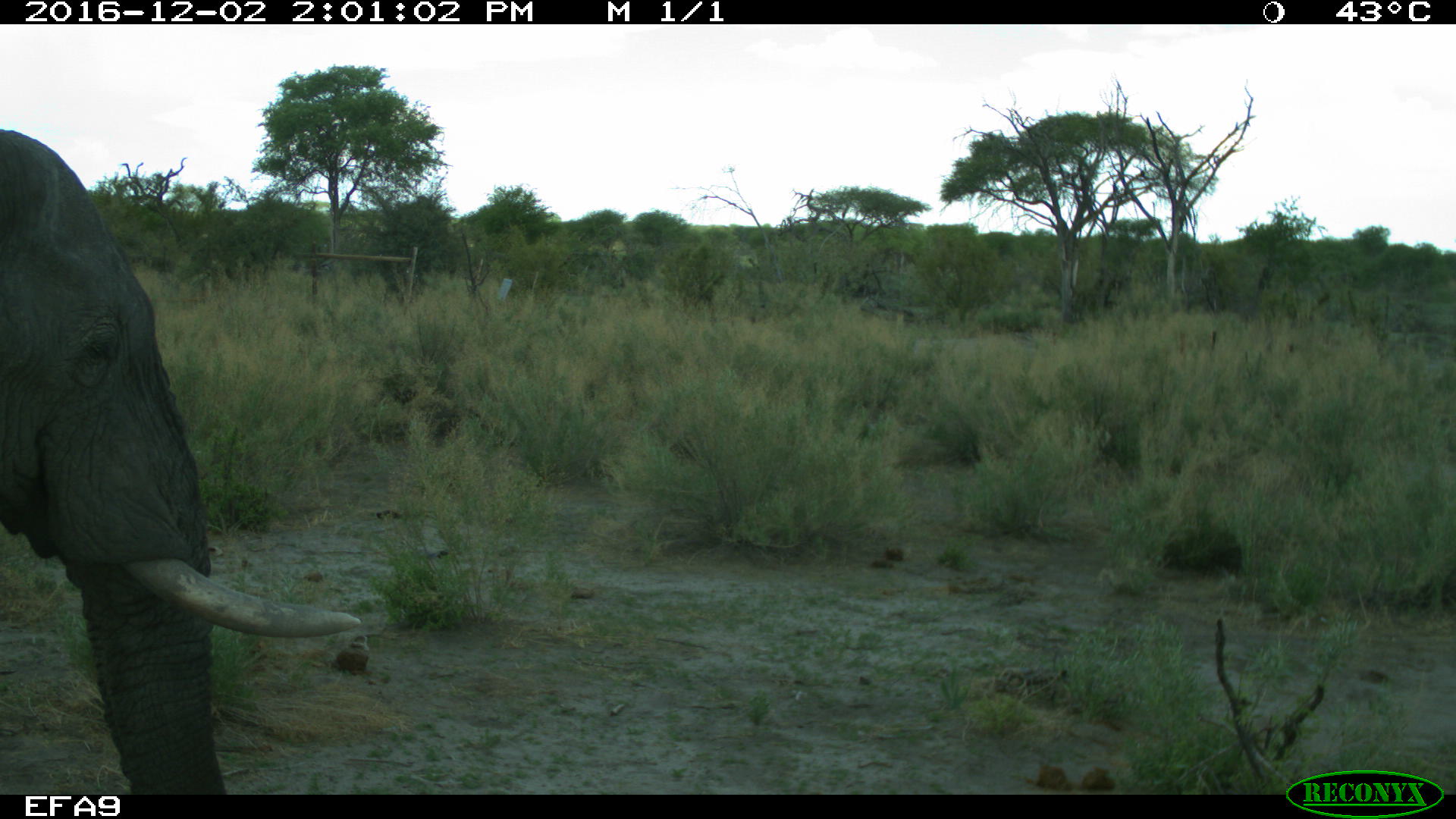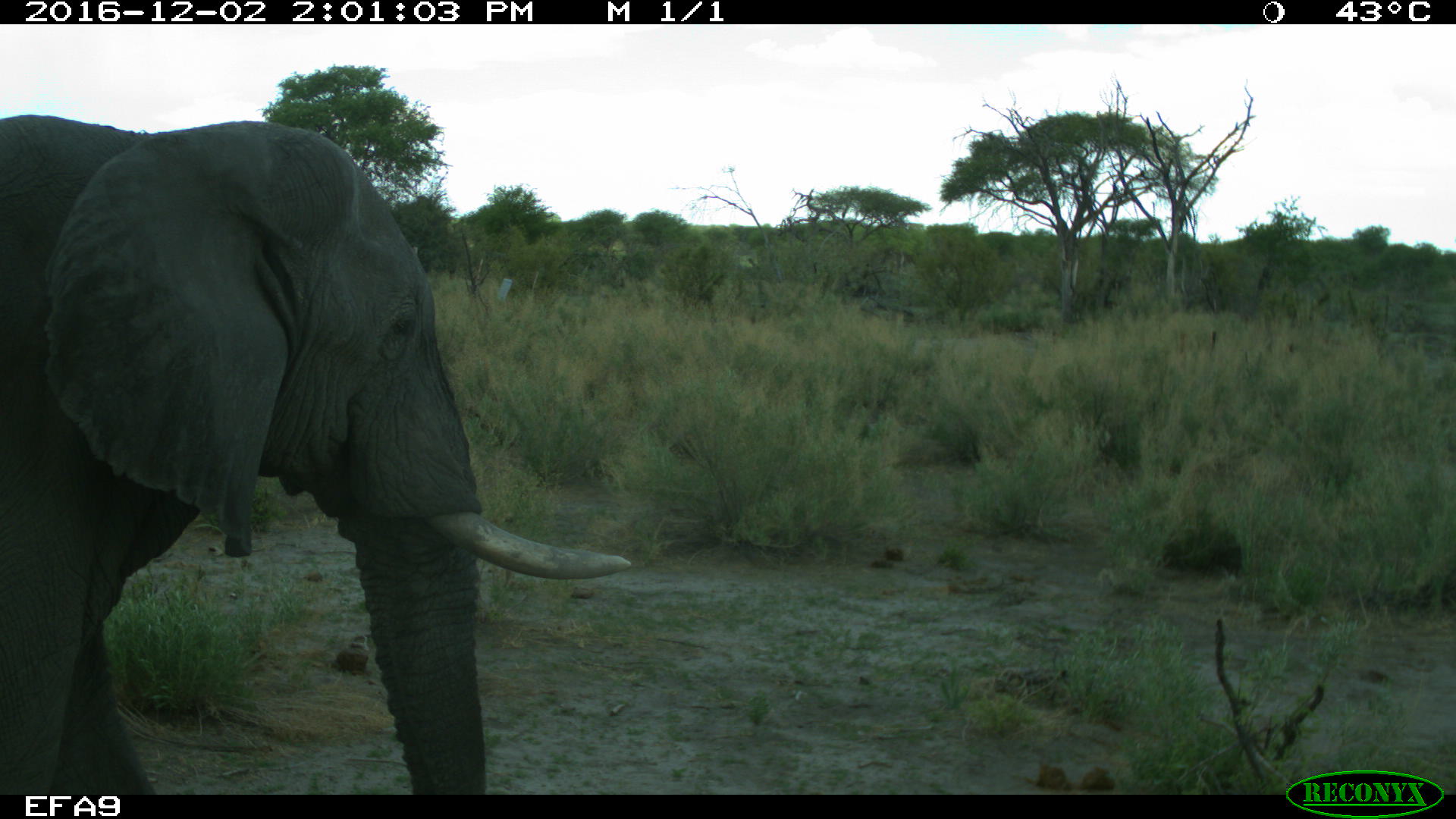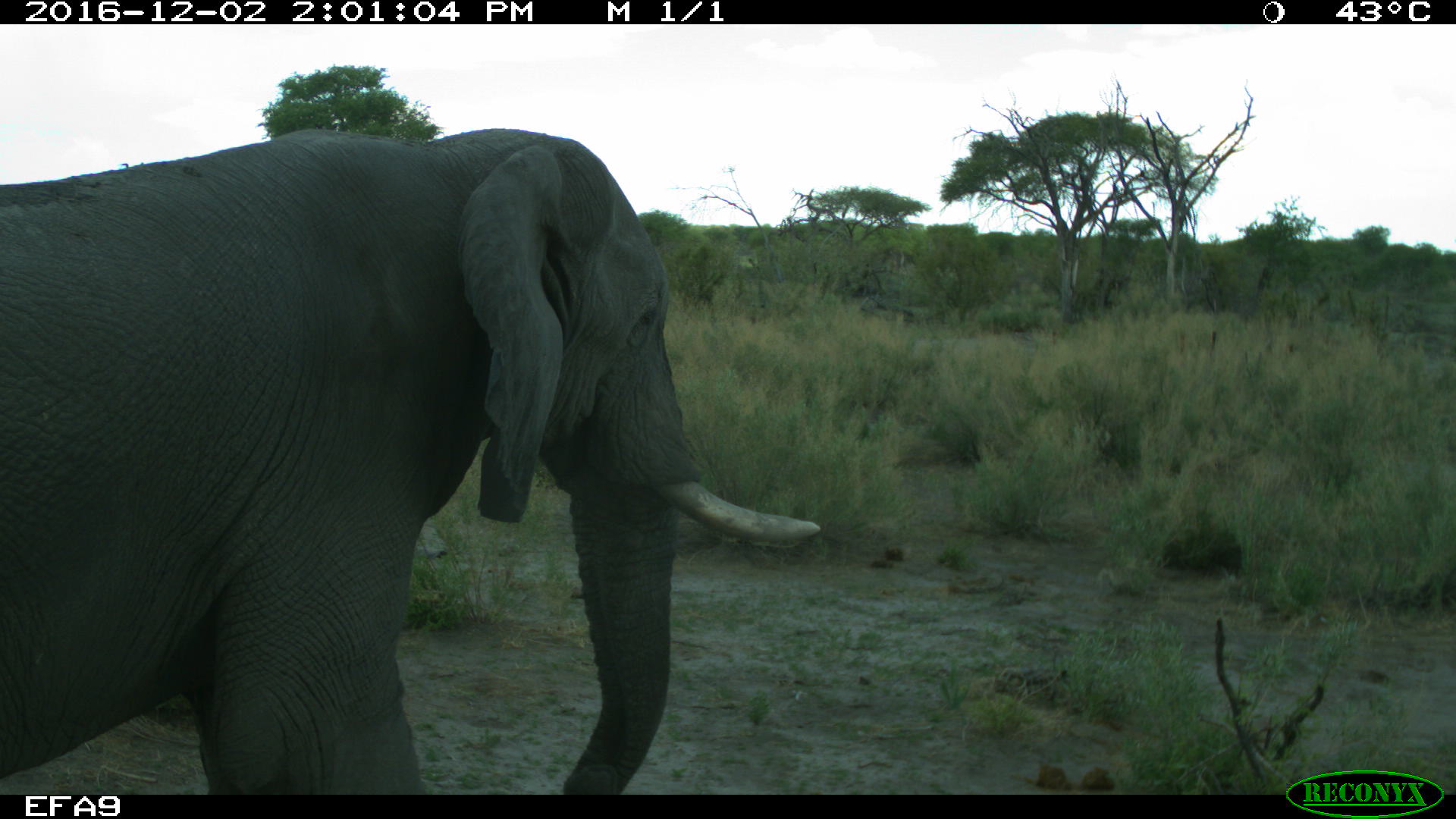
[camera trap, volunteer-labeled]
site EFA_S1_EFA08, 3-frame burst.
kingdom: Animalia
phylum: Chordata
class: Mammalia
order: Proboscidea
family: Elephantidae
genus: Loxodonta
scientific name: Loxodonta africana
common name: african bush elephant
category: elephant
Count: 1.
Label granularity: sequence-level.